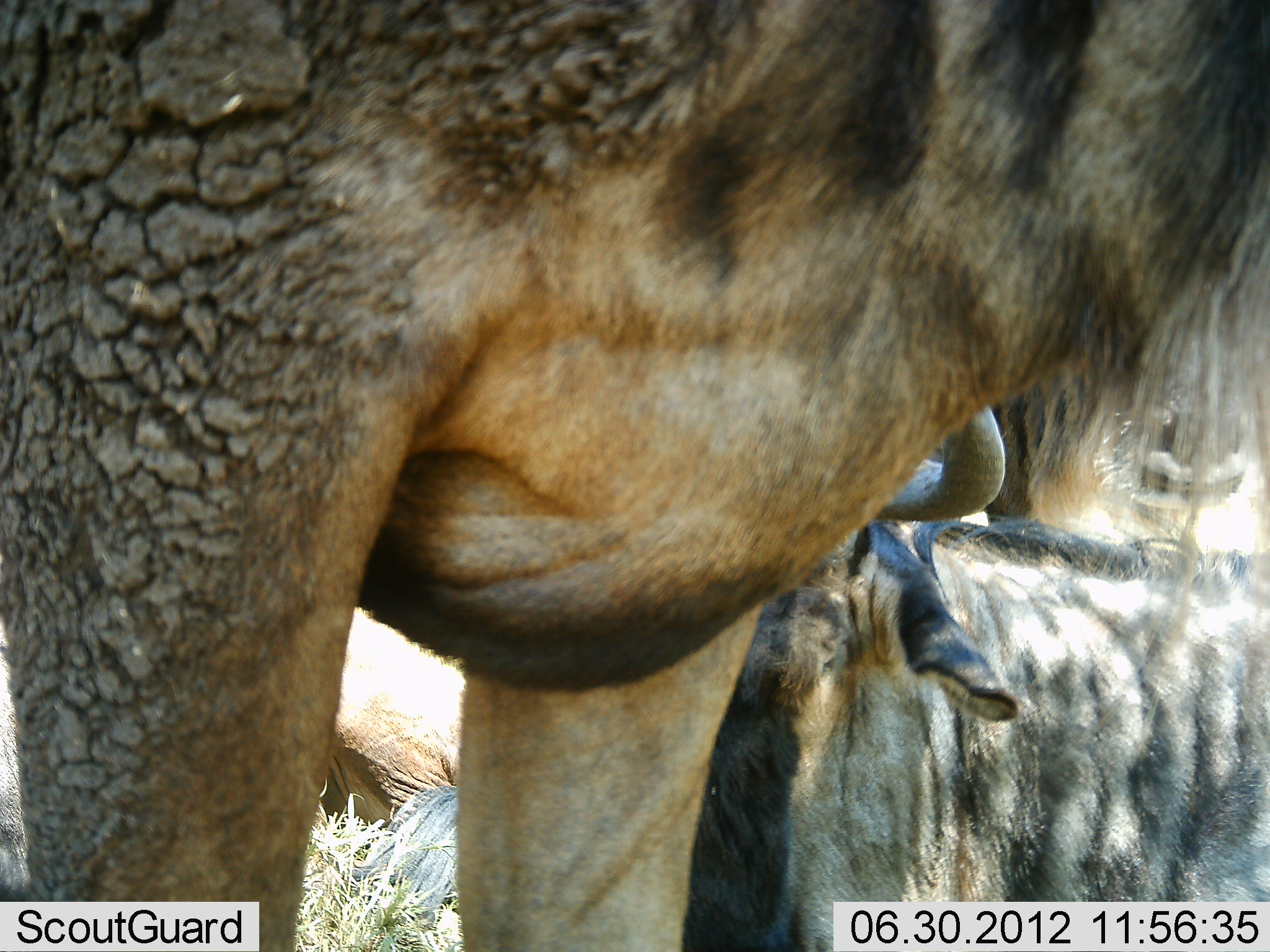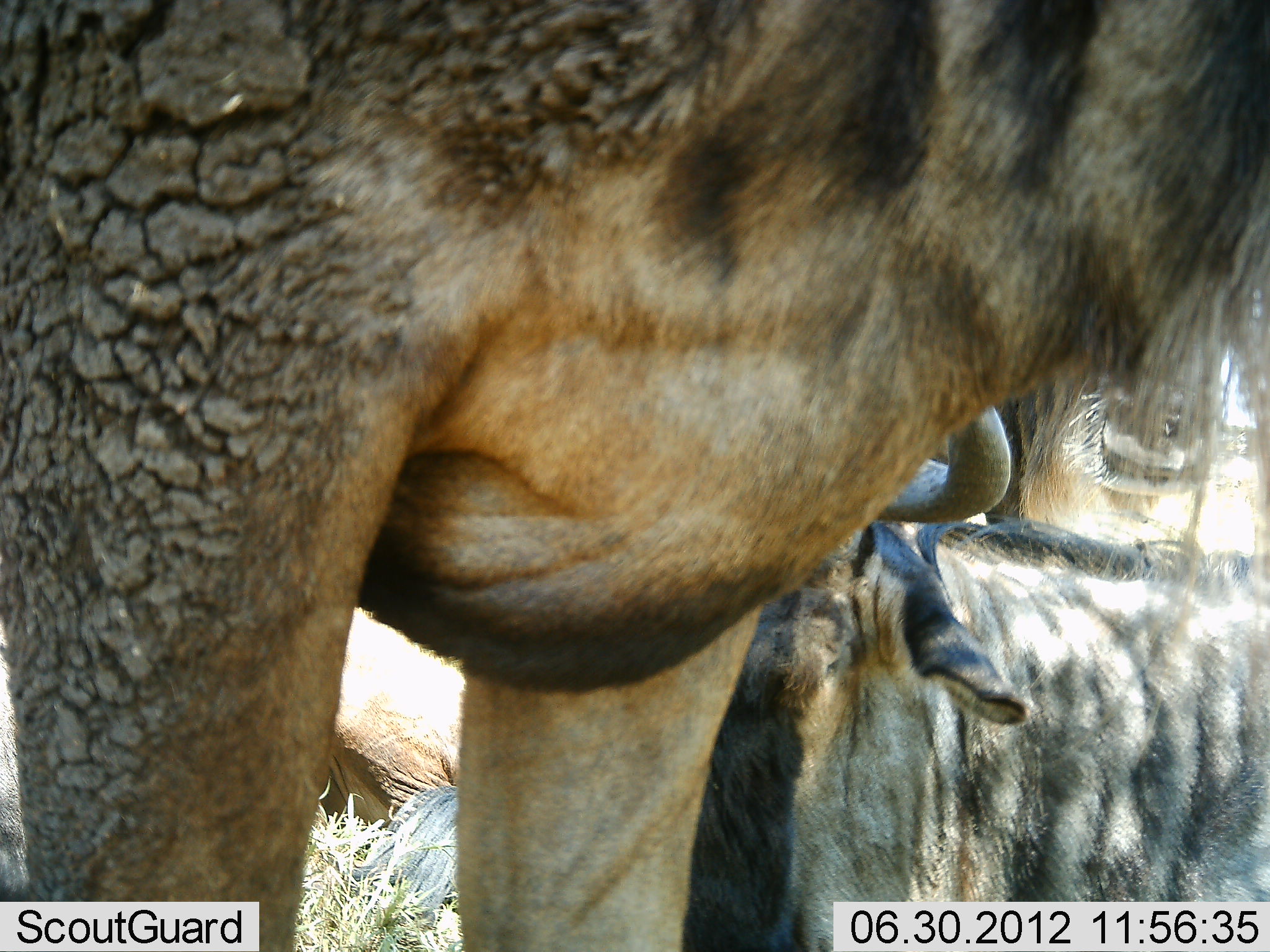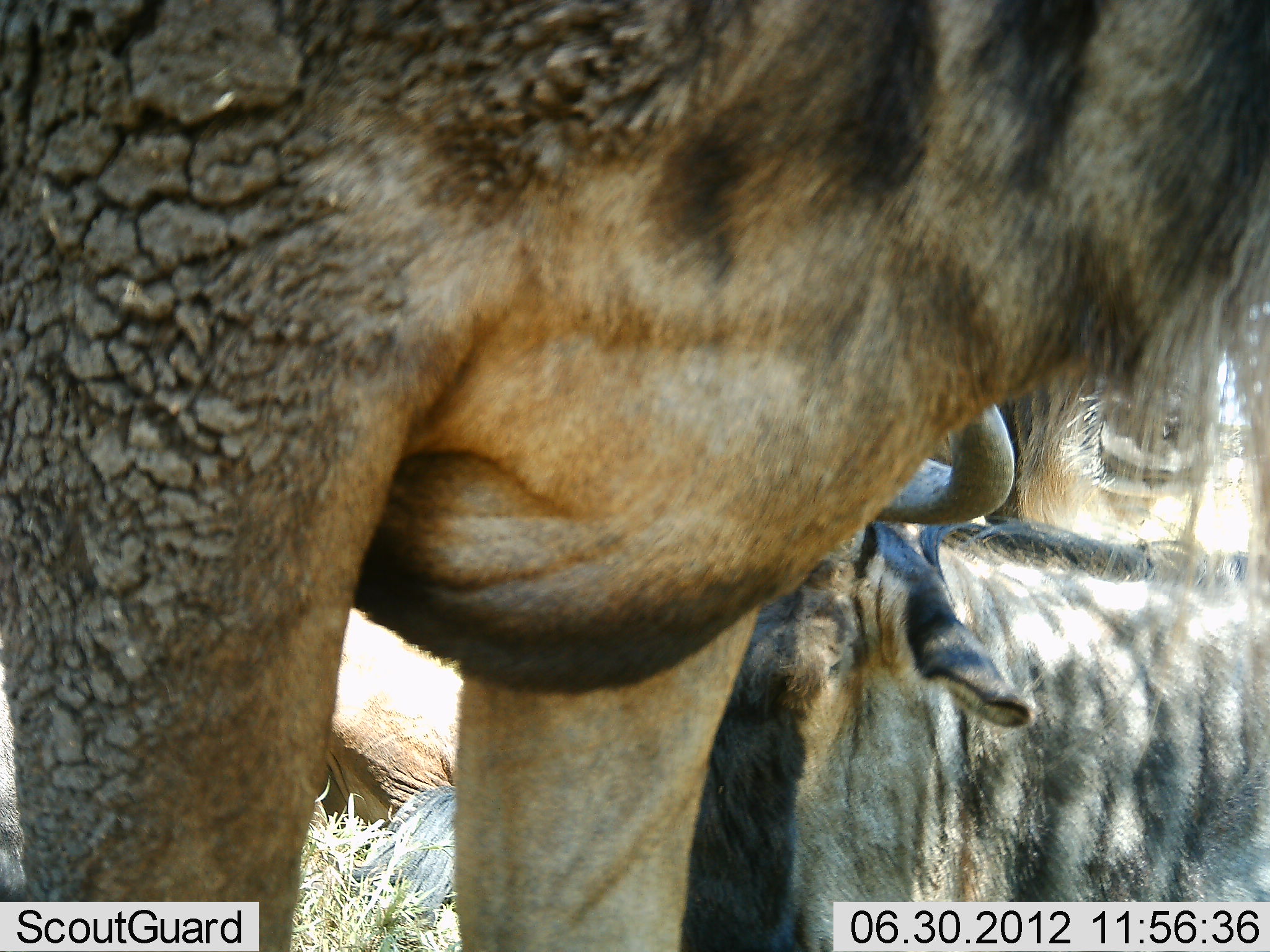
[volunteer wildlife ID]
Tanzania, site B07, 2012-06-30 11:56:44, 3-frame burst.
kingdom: Animalia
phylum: Chordata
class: Mammalia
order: Artiodactyla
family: Bovidae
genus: Connochaetes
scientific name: Connochaetes taurinus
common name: blue wildebeest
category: wildebeest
Wildebeest (blue wildebeest) (Connochaetes taurinus), count 3. Behavior (volunteer vote fractions): standing 70%, resting 90%, moving 0%, interacting 0%. Young present (vote fraction): 0%. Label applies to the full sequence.